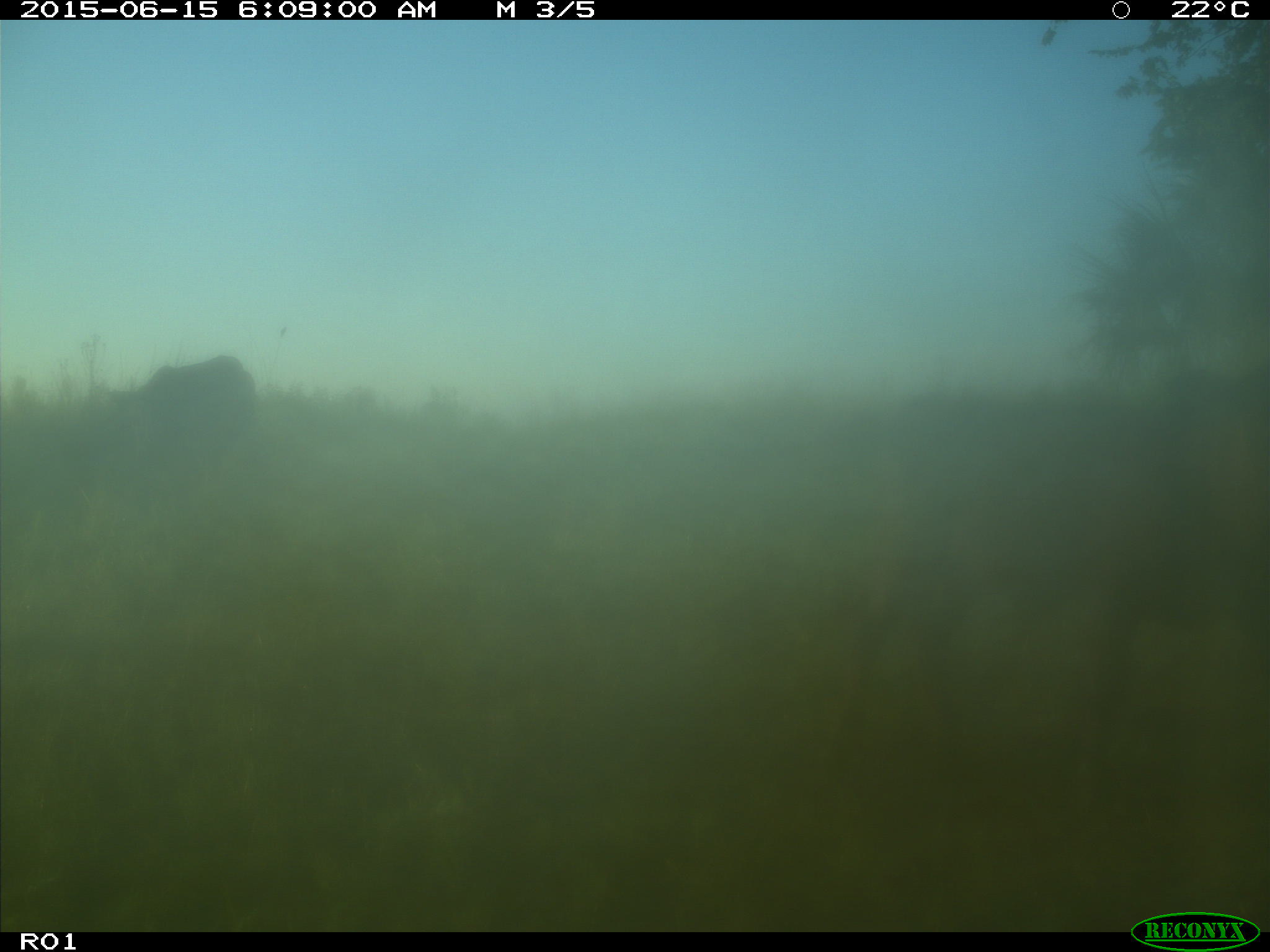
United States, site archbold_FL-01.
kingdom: Animalia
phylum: Chordata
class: Mammalia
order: Artiodactyla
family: Bovidae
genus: Bos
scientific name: Bos taurus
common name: domestic cow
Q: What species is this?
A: Bos taurus (domestic cow).